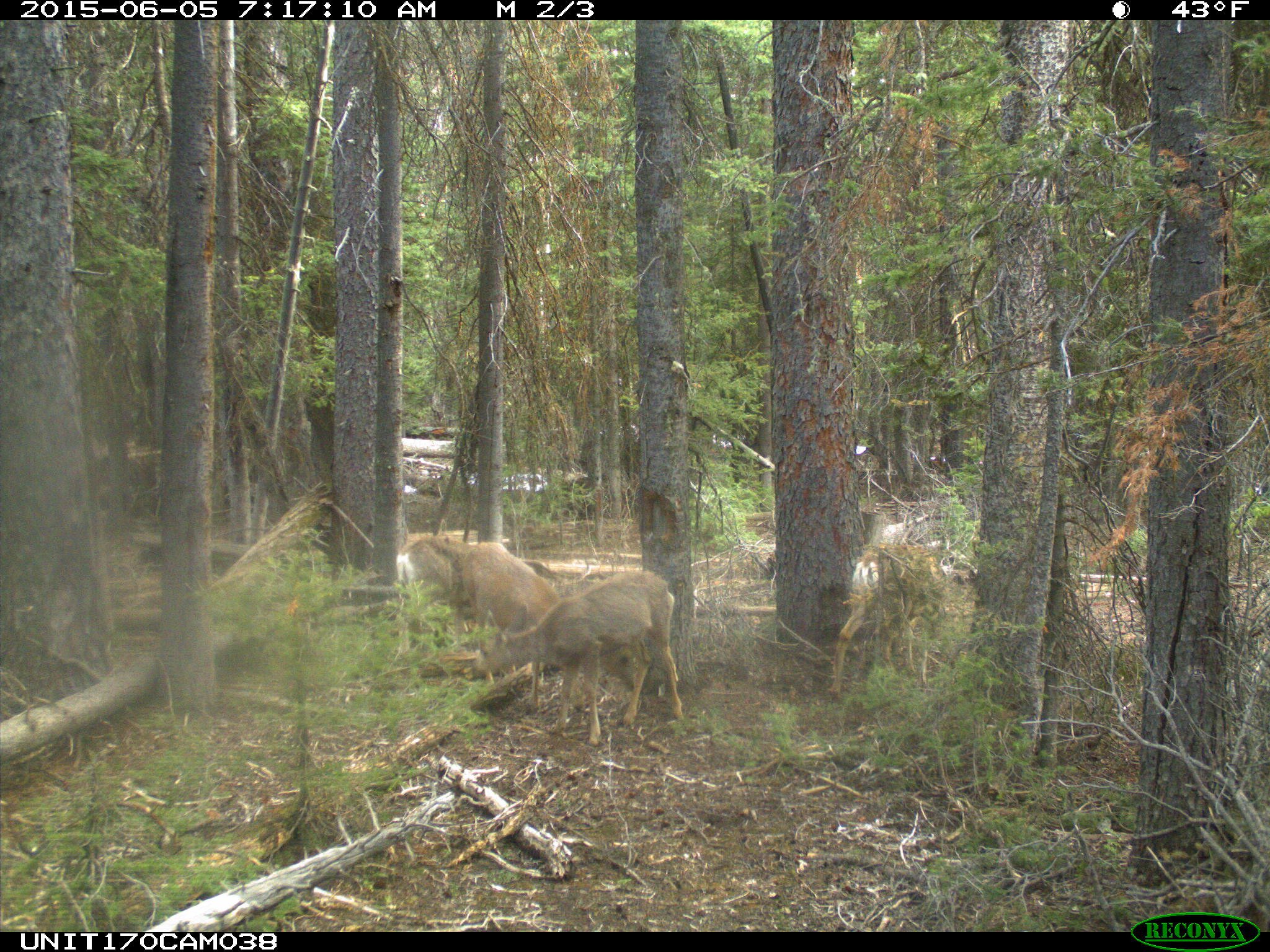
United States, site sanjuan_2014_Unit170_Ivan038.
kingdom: Animalia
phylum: Chordata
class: Mammalia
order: Artiodactyla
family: Cervidae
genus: Odocoileus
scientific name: Odocoileus hemionus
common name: mule deer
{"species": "Odocoileus hemionus (mule deer)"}